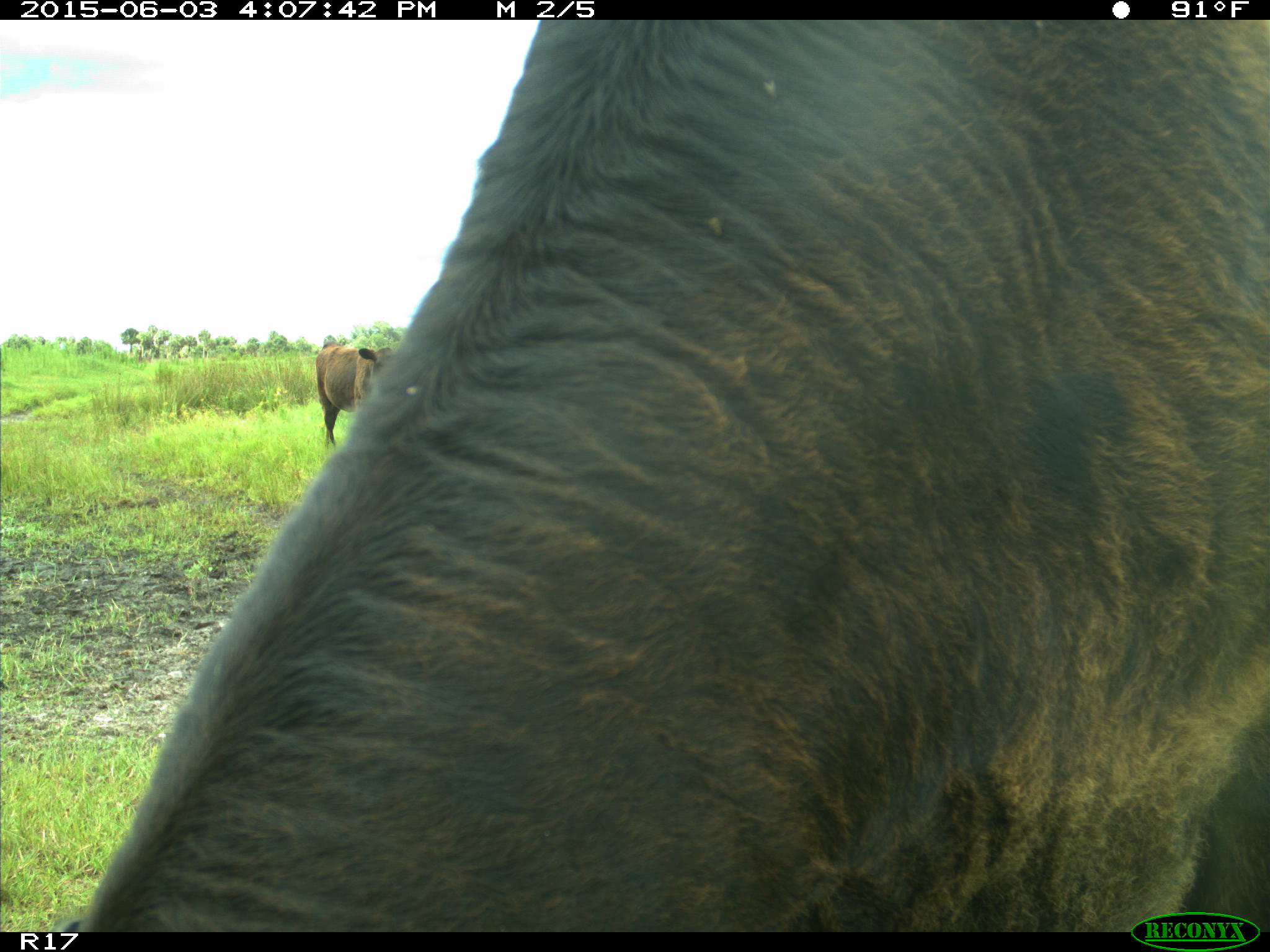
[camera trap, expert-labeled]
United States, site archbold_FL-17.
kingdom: Animalia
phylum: Chordata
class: Mammalia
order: Artiodactyla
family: Bovidae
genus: Bos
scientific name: Bos taurus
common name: domestic cow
Bos taurus (domestic cow).